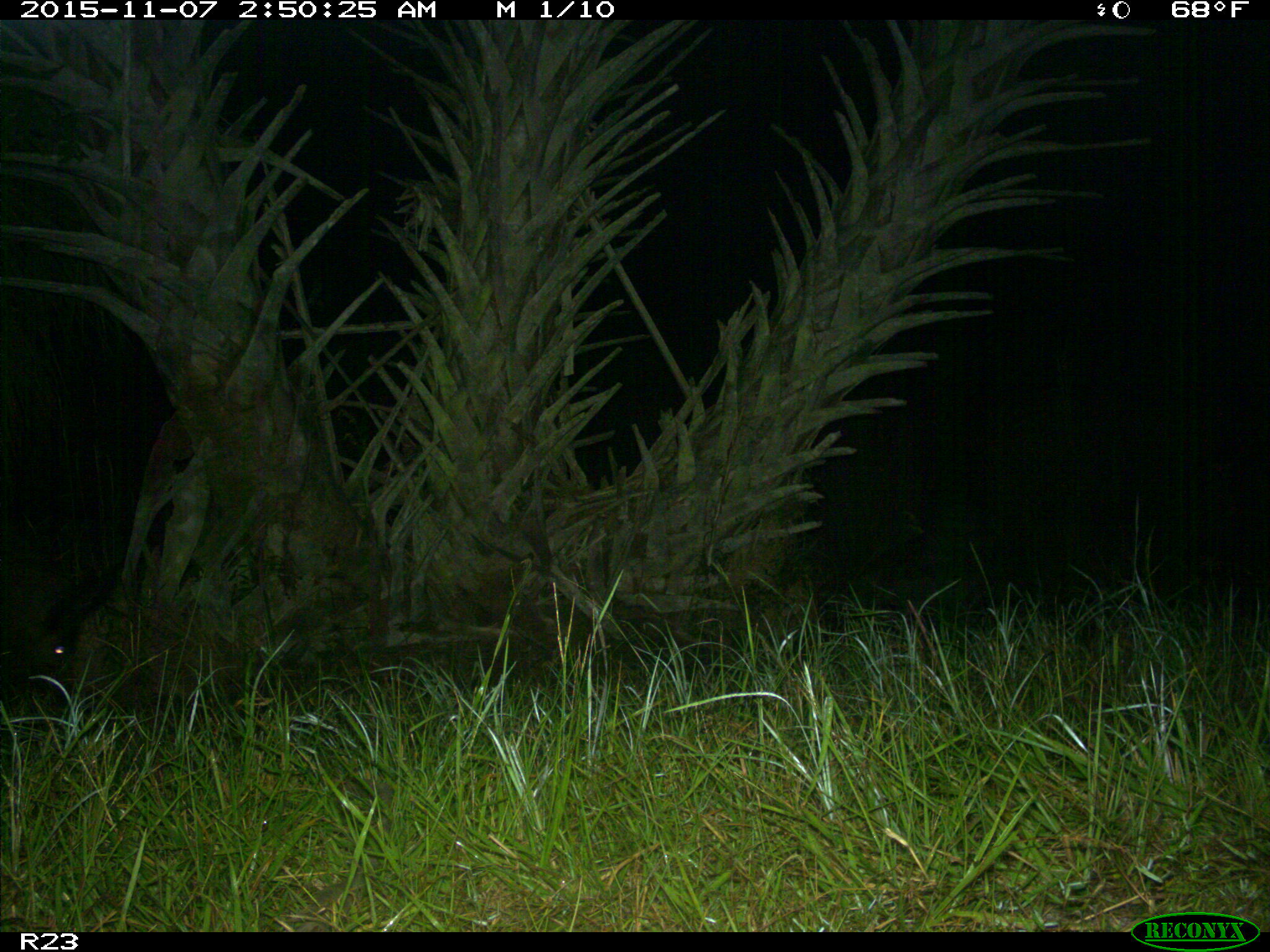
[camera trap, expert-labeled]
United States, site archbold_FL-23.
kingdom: Animalia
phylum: Chordata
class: Mammalia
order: Artiodactyla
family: Suidae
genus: Sus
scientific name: Sus scrofa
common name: wild boar